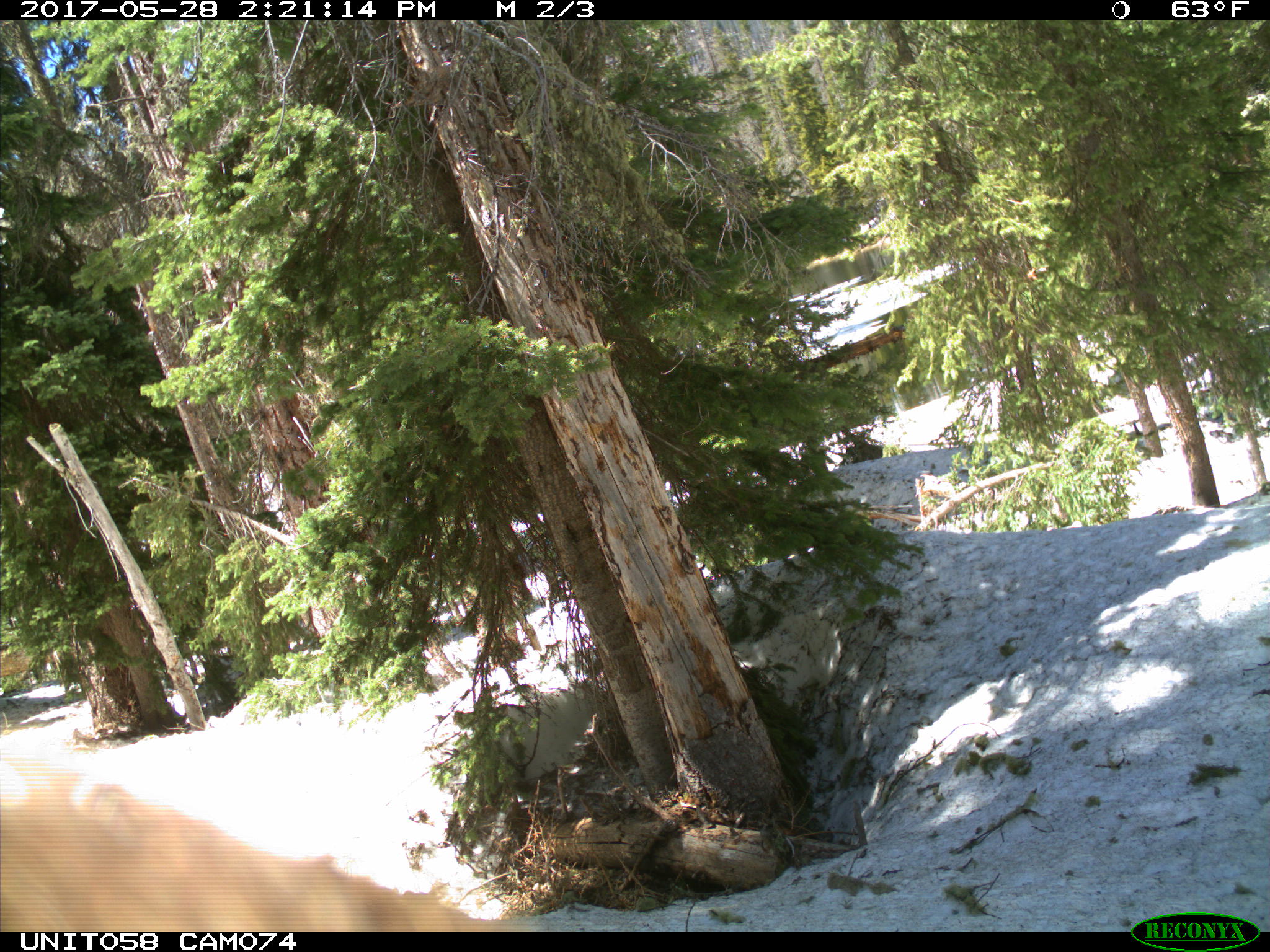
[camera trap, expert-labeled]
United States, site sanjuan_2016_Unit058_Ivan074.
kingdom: Animalia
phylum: Chordata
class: Mammalia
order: Carnivora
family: Ursidae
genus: Ursus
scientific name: Ursus americanus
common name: american black bear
Ursus americanus (american black bear).